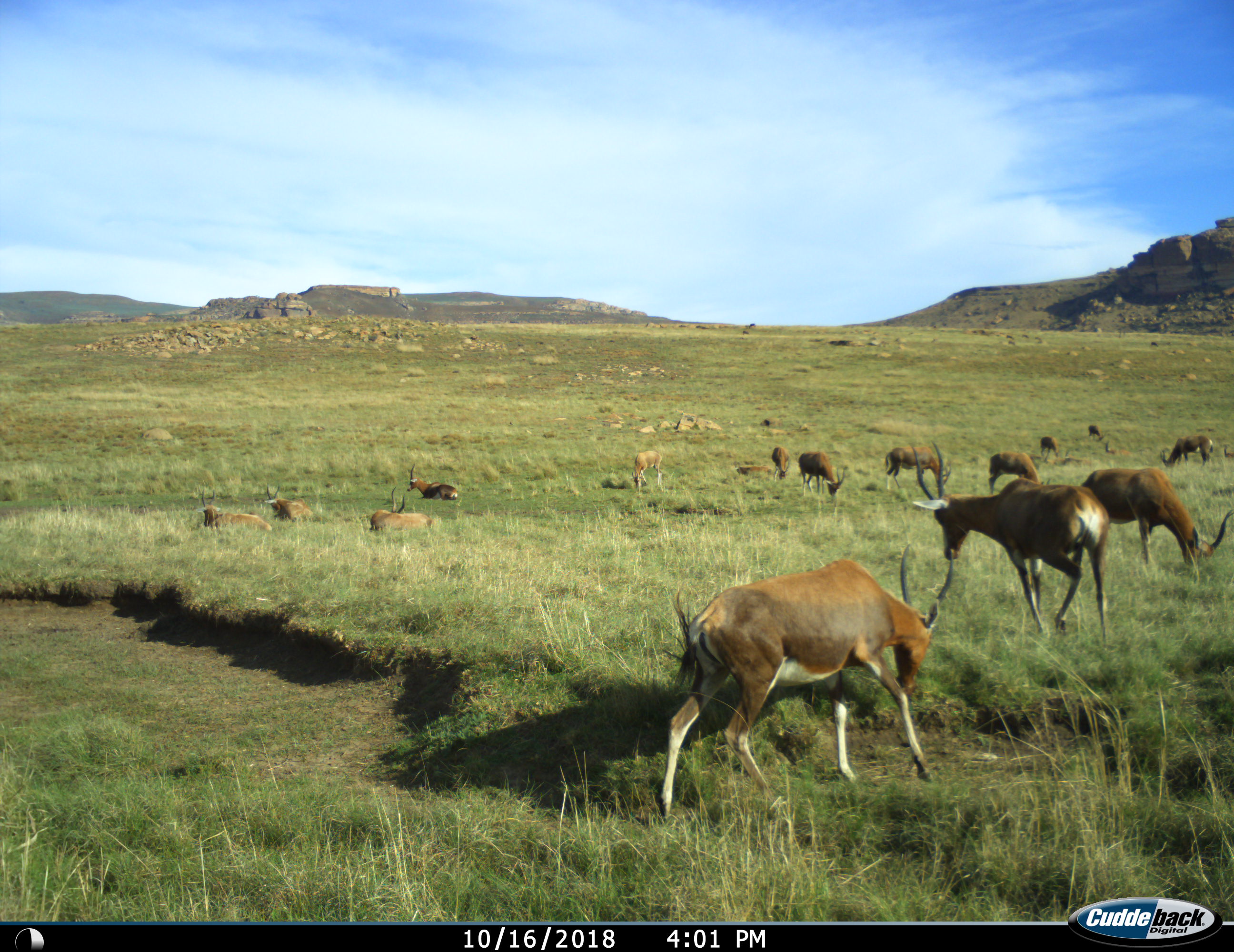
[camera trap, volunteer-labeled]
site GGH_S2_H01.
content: unidentified animal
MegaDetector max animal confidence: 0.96